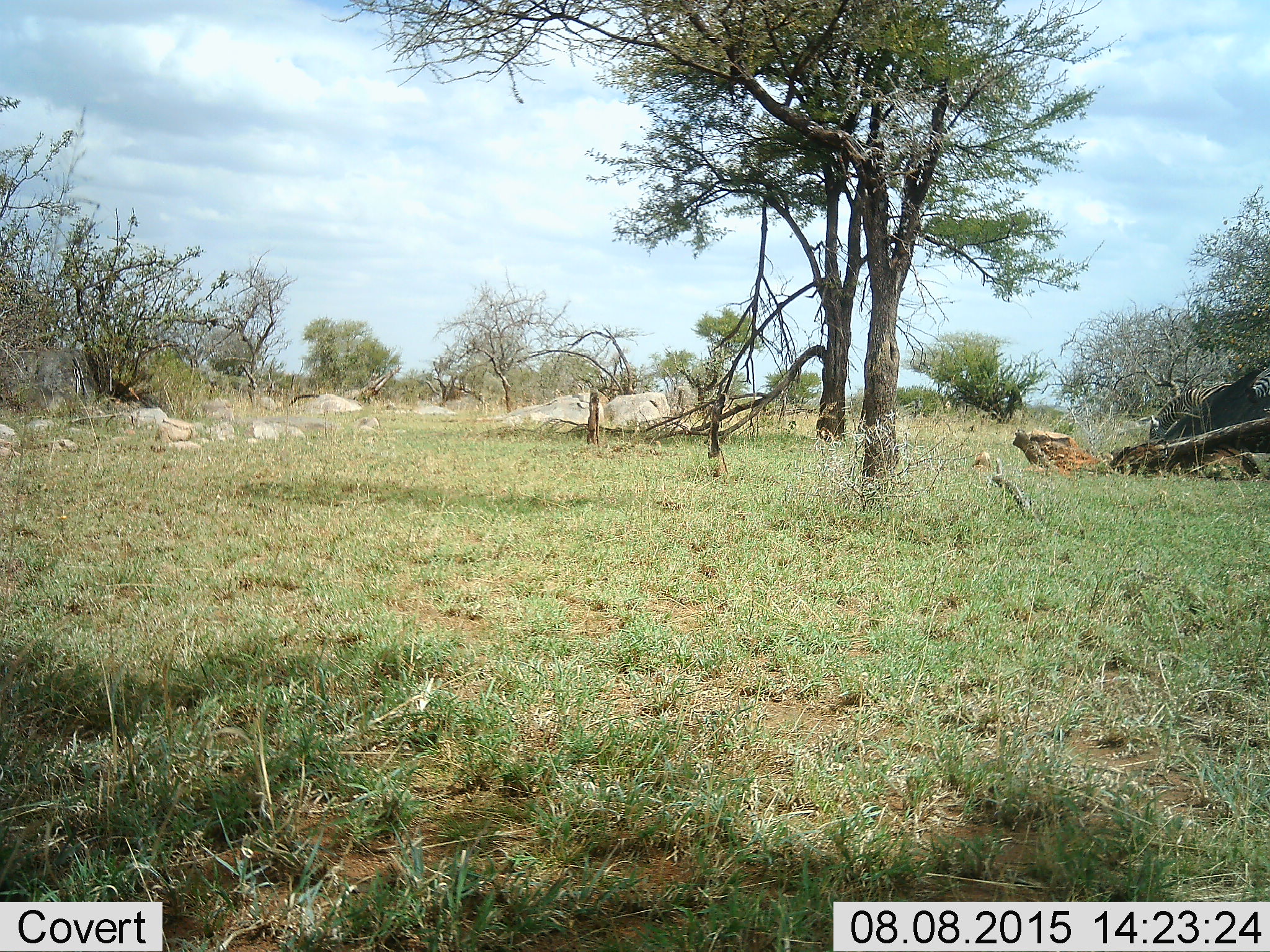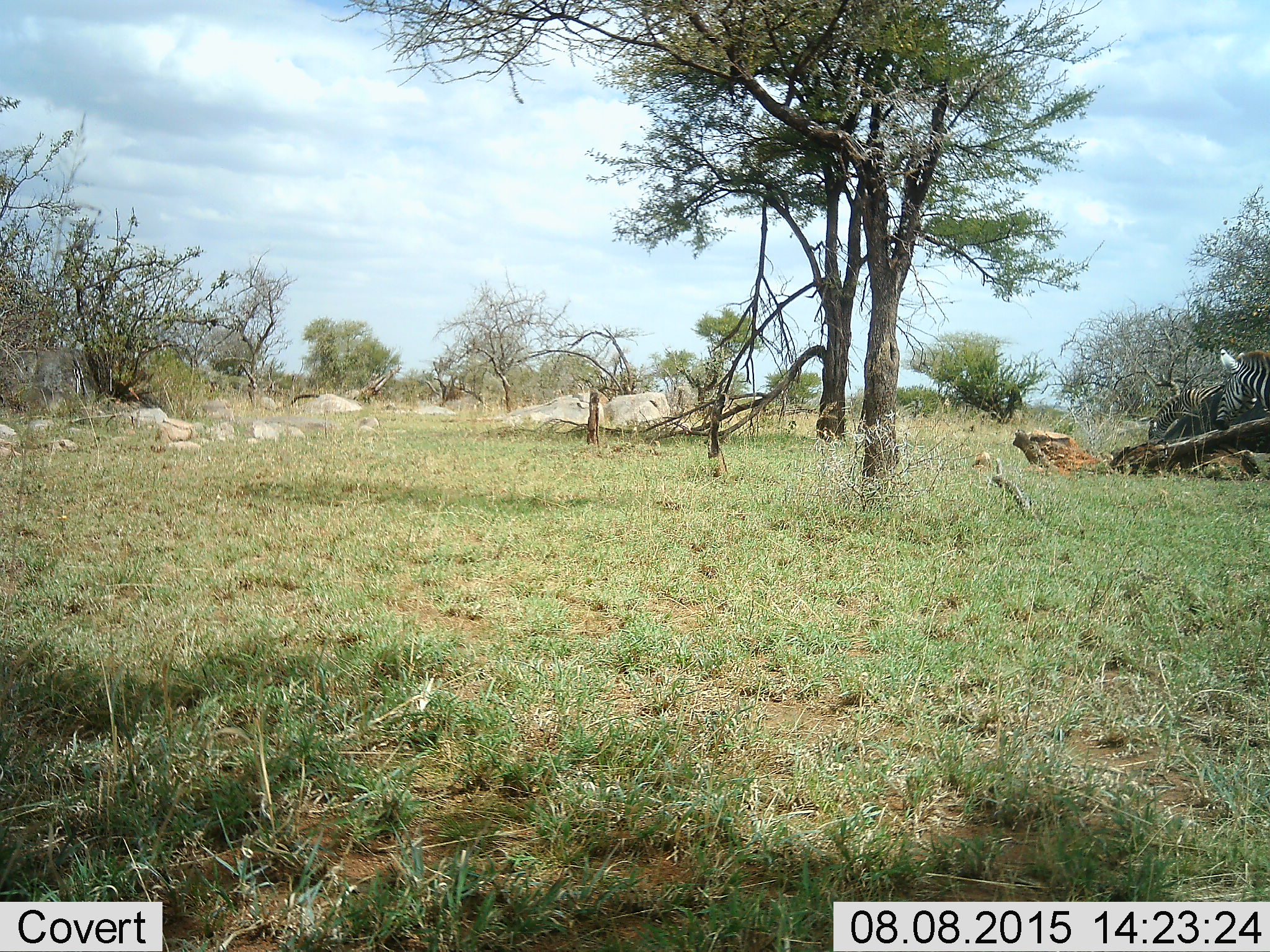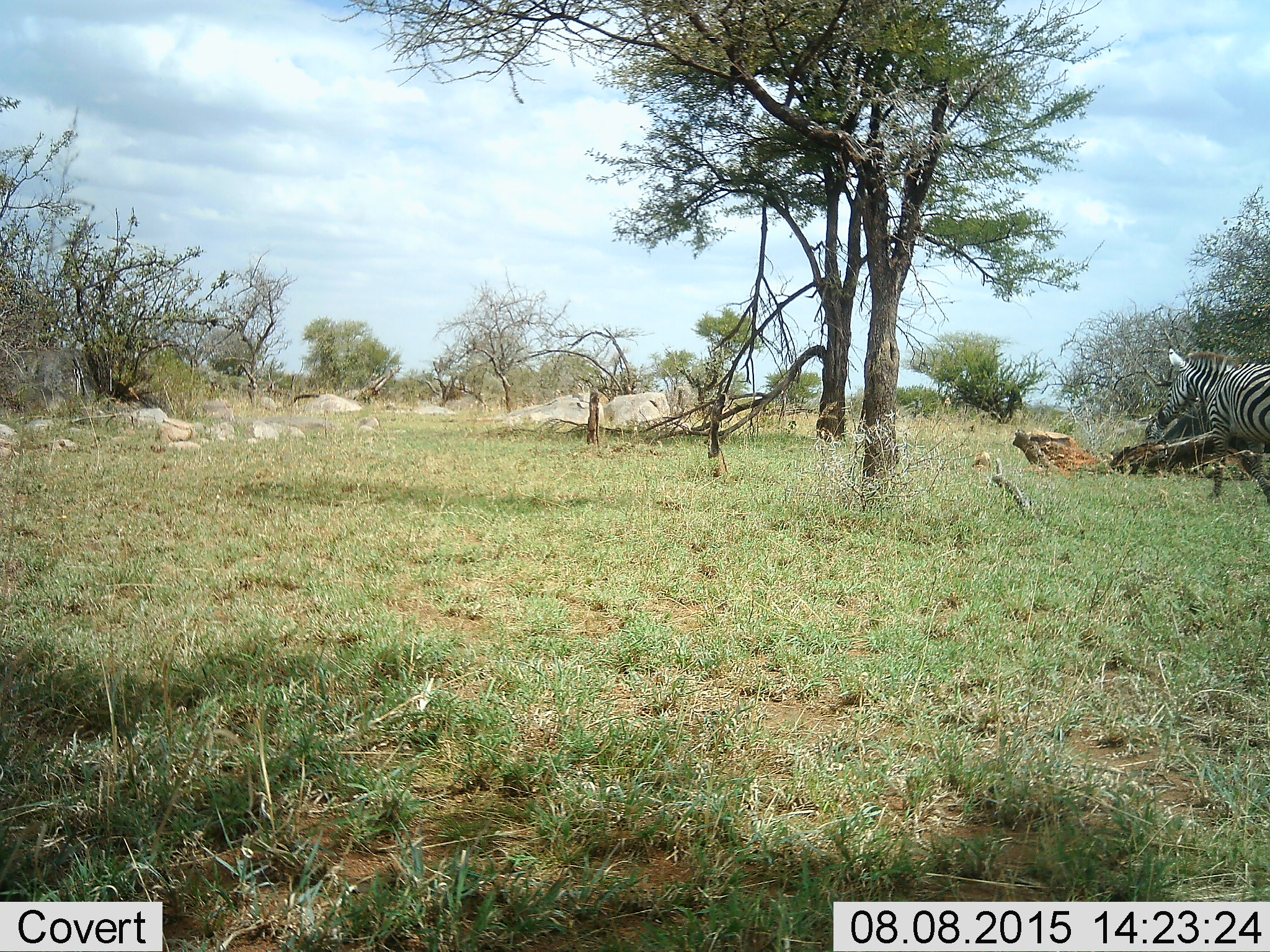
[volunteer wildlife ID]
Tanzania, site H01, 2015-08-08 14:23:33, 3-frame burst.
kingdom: Animalia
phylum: Chordata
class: Mammalia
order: Perissodactyla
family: Equidae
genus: Equus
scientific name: Equus quagga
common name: plains zebra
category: zebra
Zebra (plains zebra) (Equus quagga), count 2. Behavior (volunteer vote fractions): standing 20%, resting 0%, moving 70%, interacting 0%. Young present (vote fraction): 0%. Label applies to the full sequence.